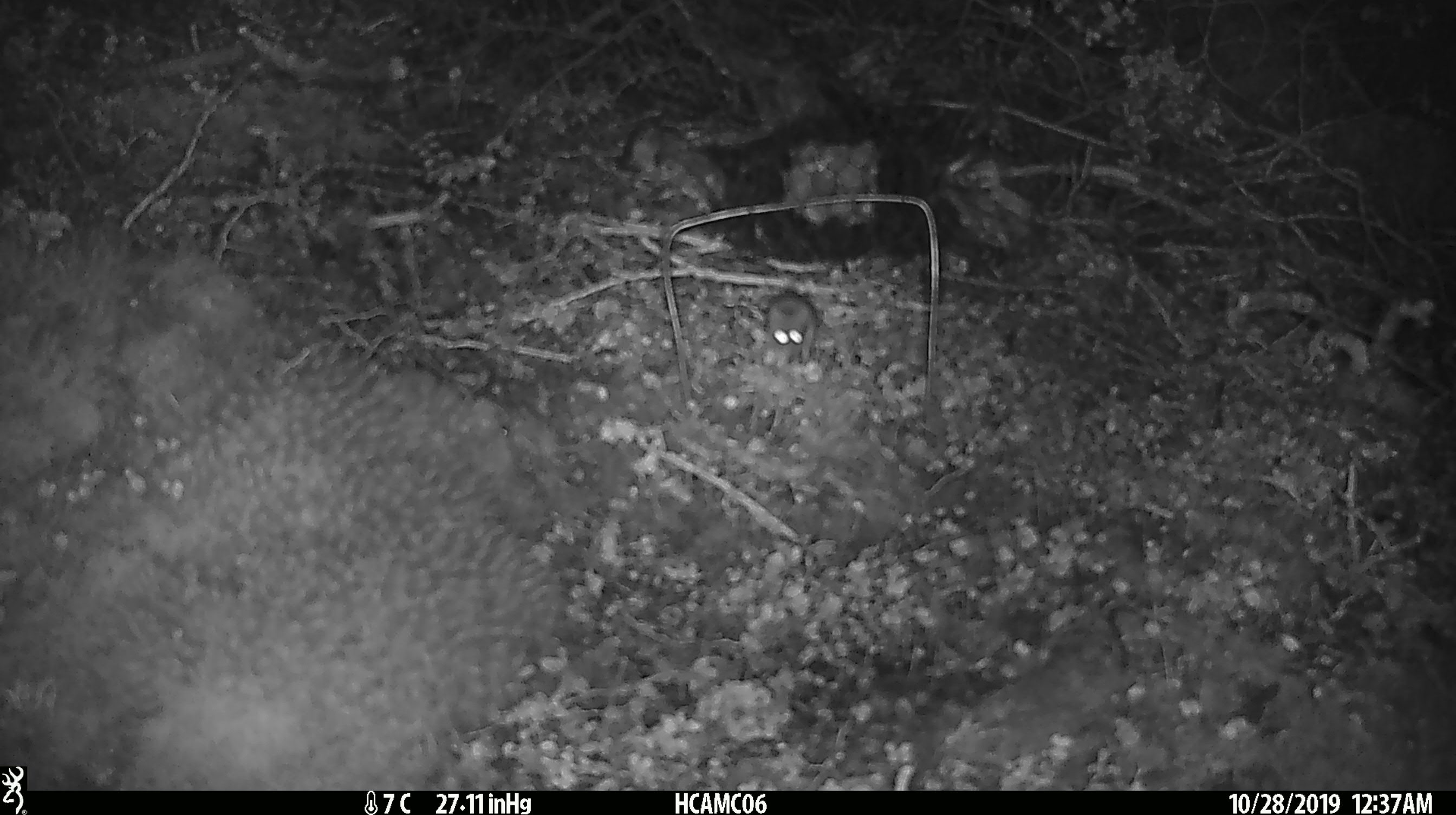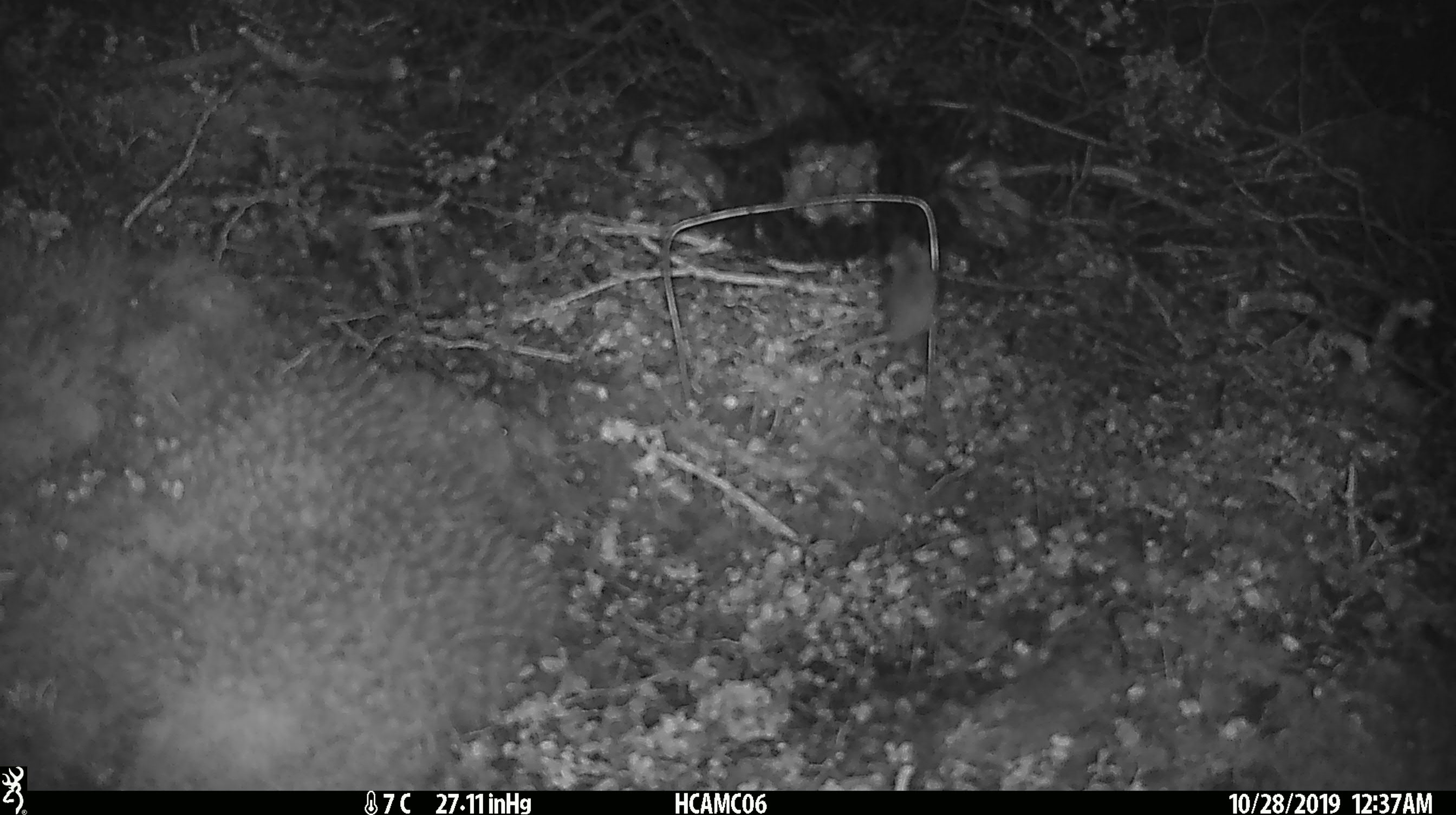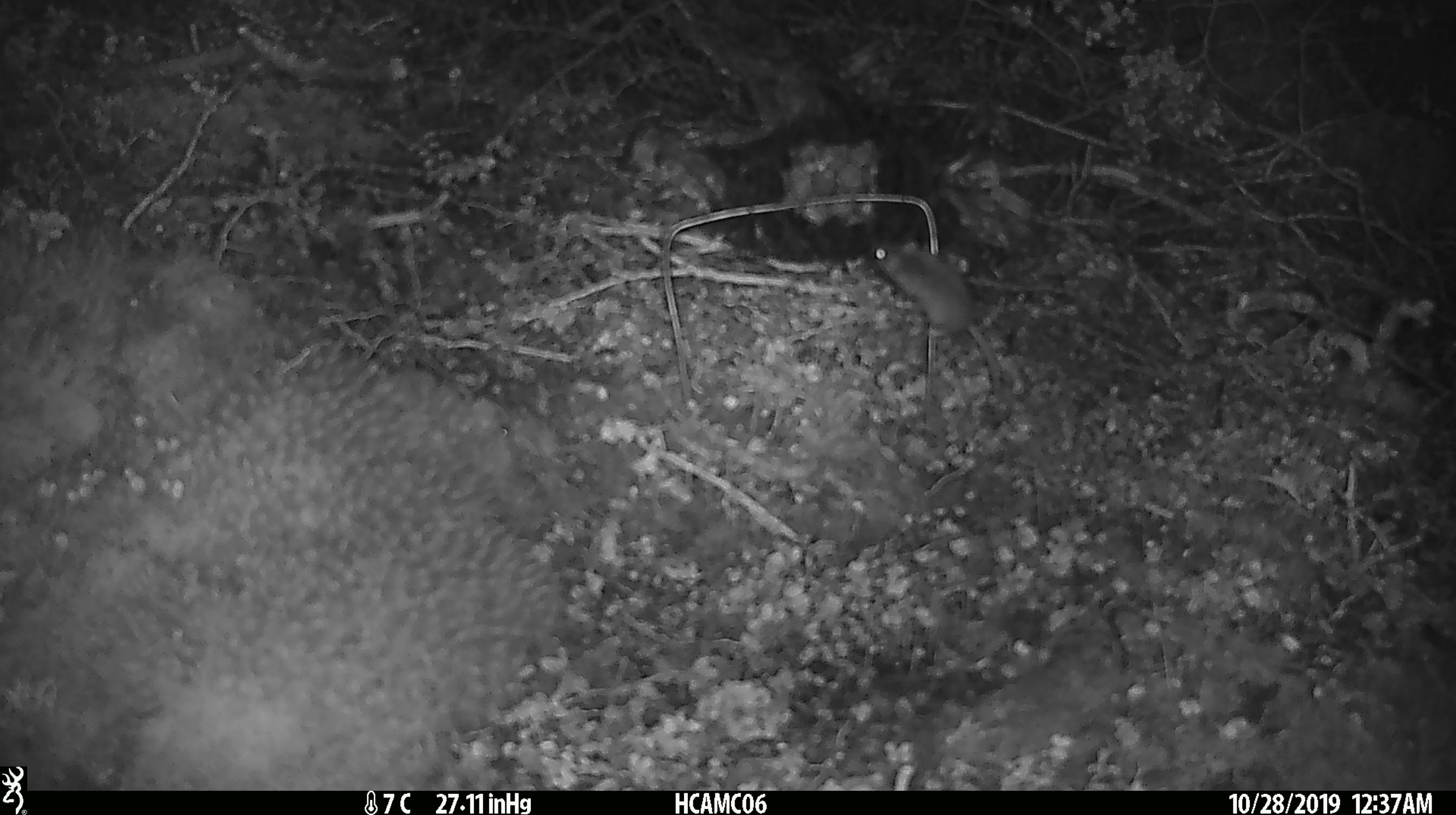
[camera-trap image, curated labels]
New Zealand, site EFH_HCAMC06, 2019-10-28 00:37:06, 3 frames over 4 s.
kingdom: Animalia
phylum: Chordata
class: Mammalia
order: Rodentia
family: Muridae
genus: Mus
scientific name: Mus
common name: mouse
Mouse (Mus).